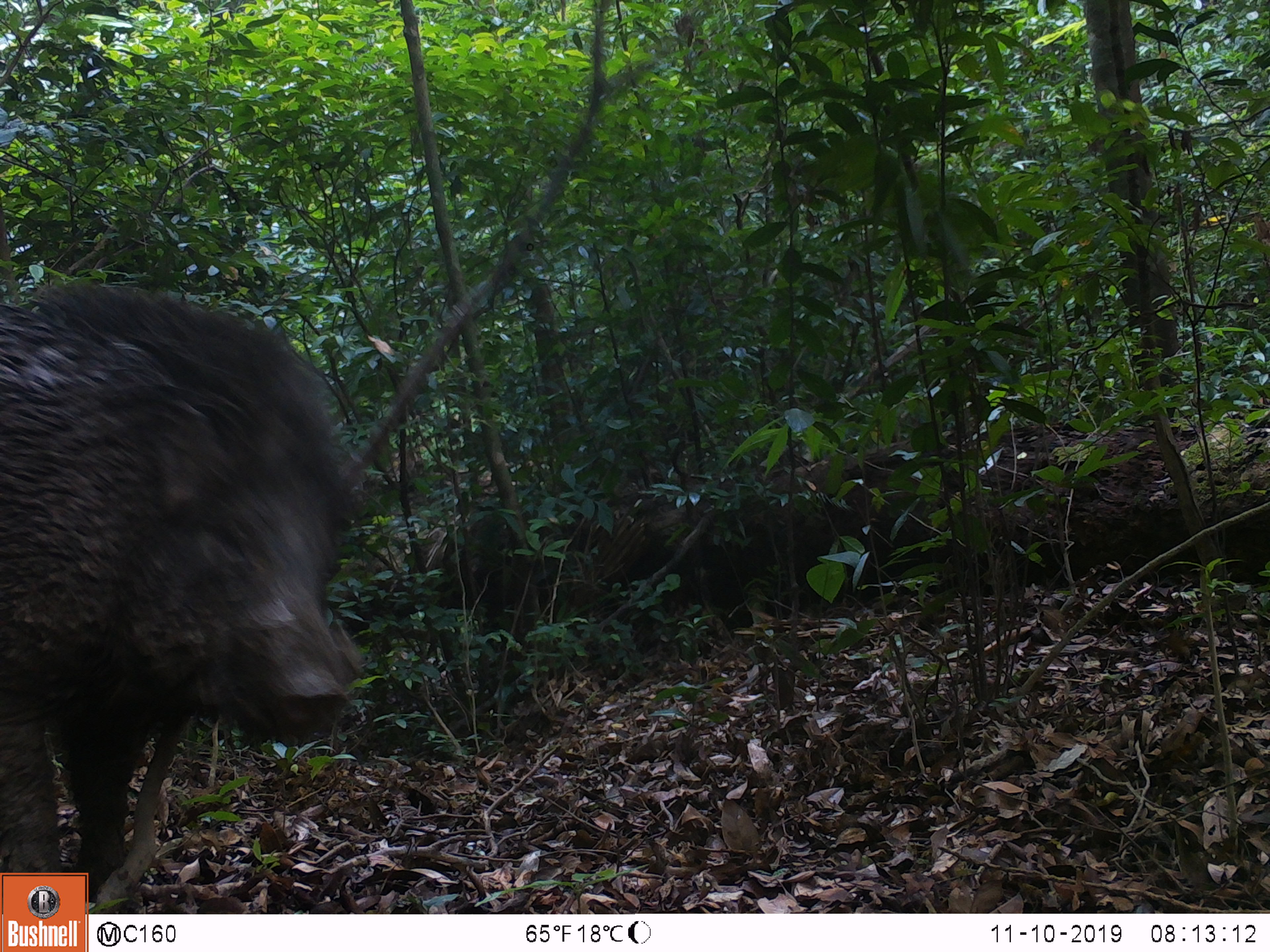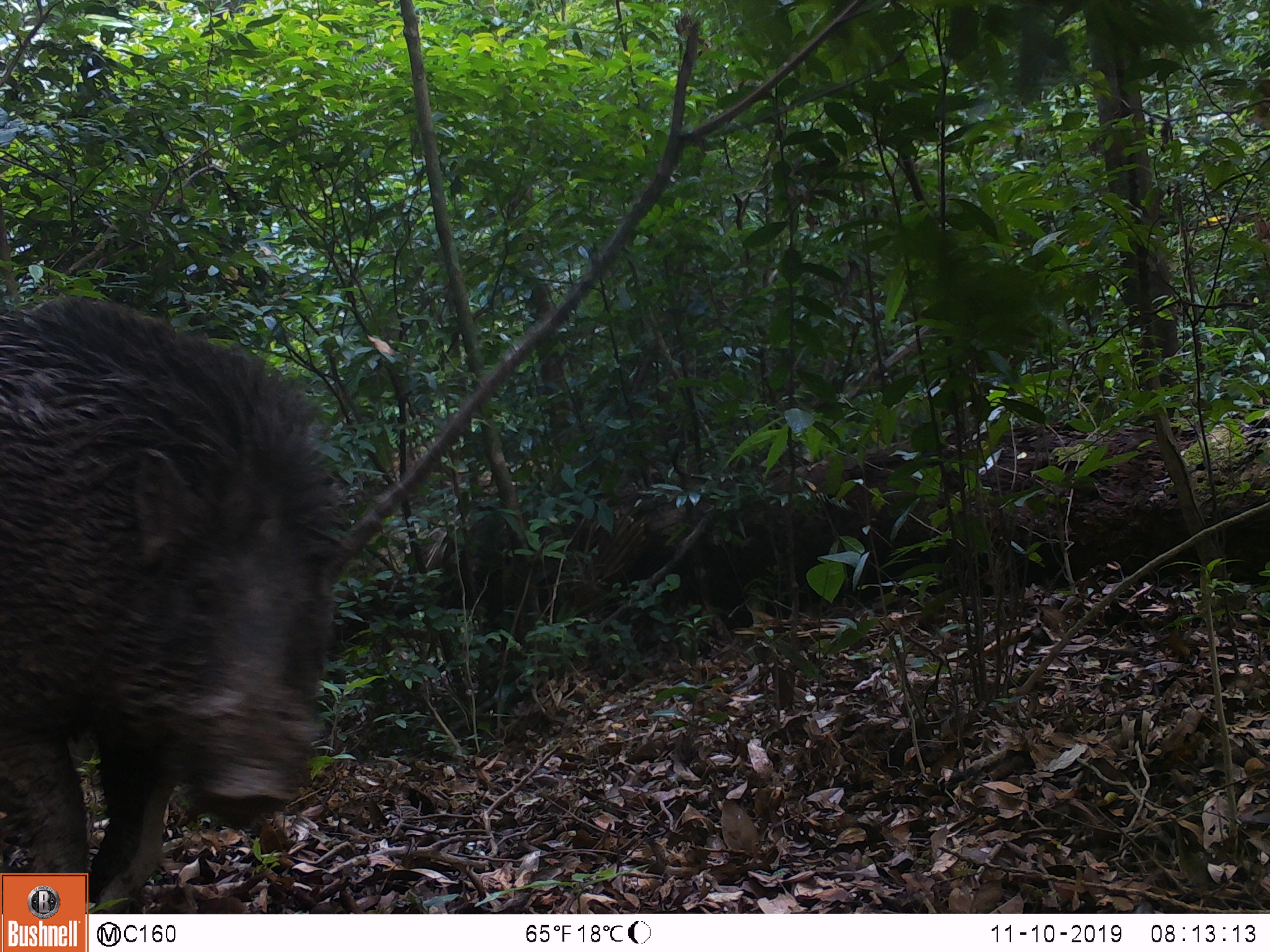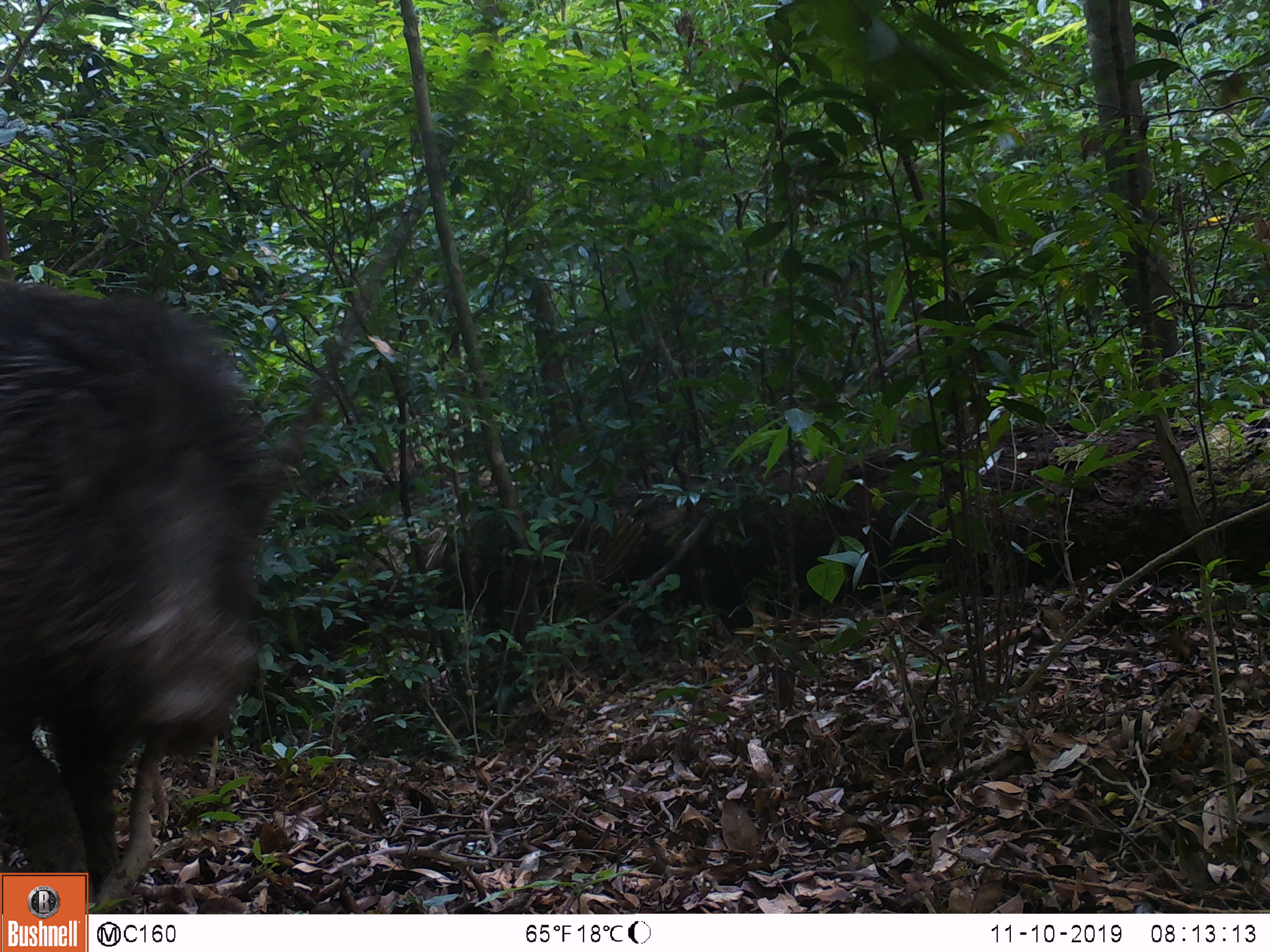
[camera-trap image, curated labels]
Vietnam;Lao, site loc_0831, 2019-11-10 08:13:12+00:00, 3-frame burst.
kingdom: Animalia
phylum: Chordata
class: Mammalia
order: Artiodactyla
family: Suidae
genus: Sus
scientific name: Sus scrofa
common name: eurasian wild pig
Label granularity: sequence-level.